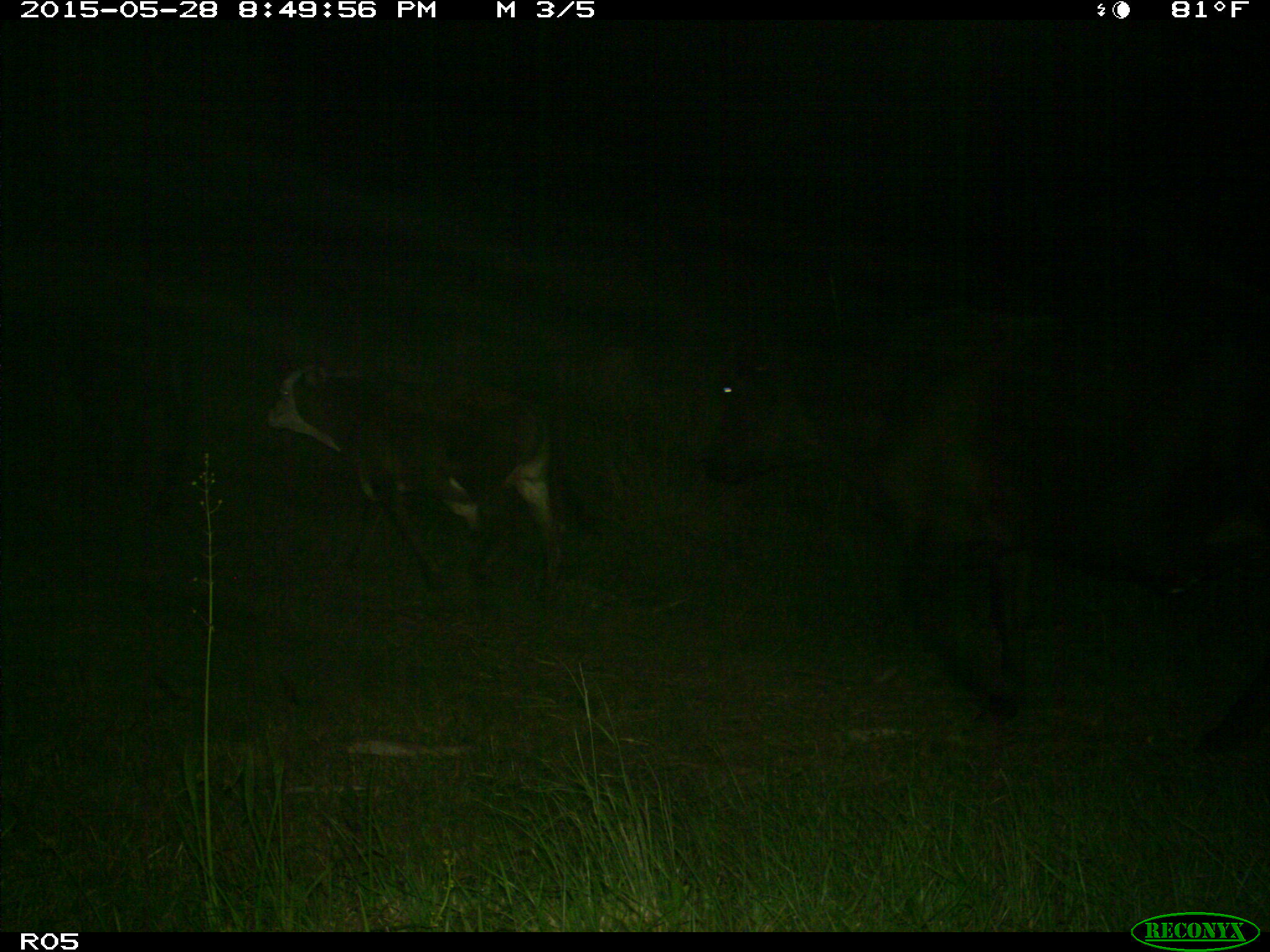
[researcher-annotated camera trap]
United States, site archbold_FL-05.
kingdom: Animalia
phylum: Chordata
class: Mammalia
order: Artiodactyla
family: Bovidae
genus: Bos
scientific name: Bos taurus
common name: domestic cow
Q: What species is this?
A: Bos taurus (domestic cow).